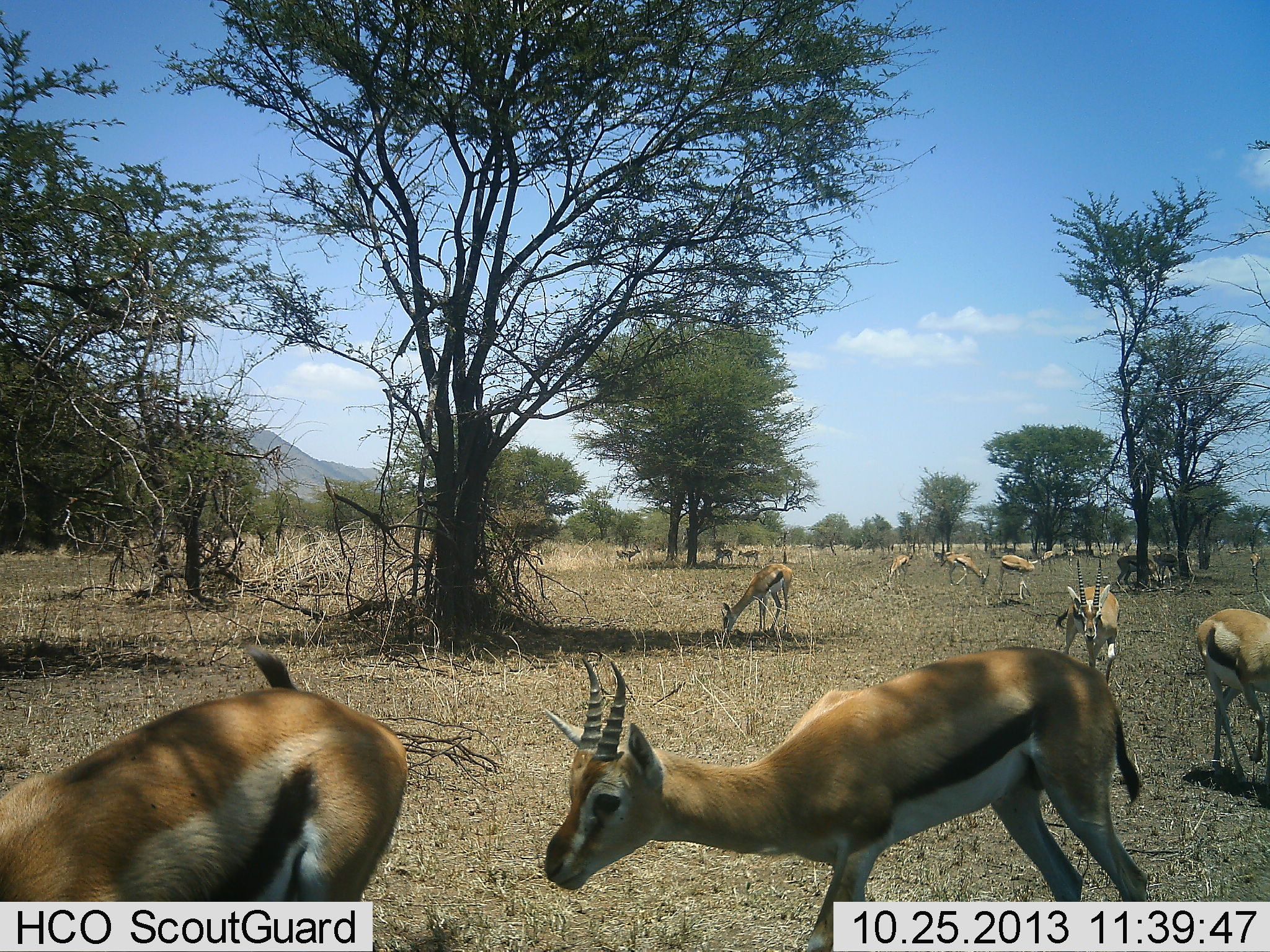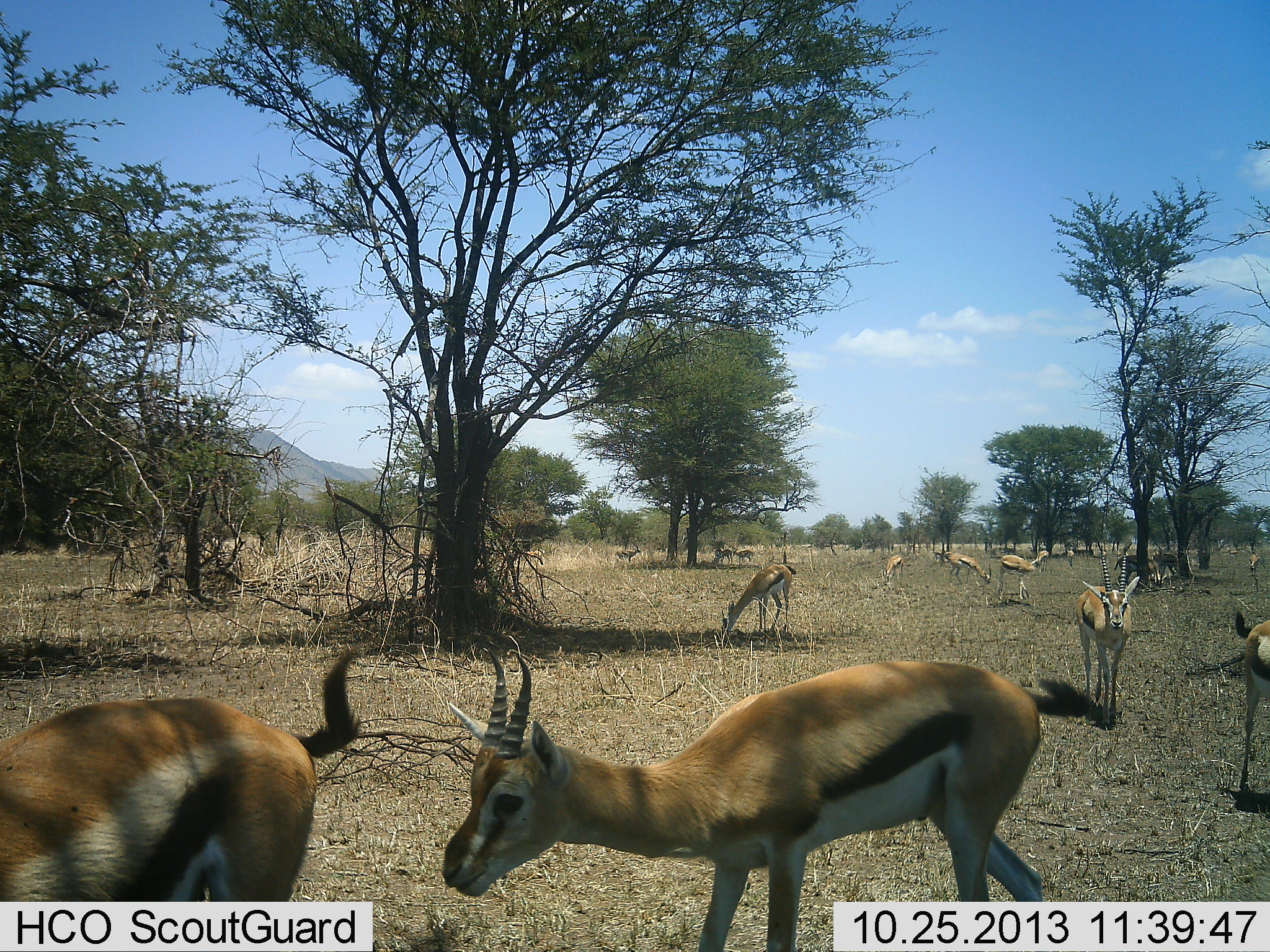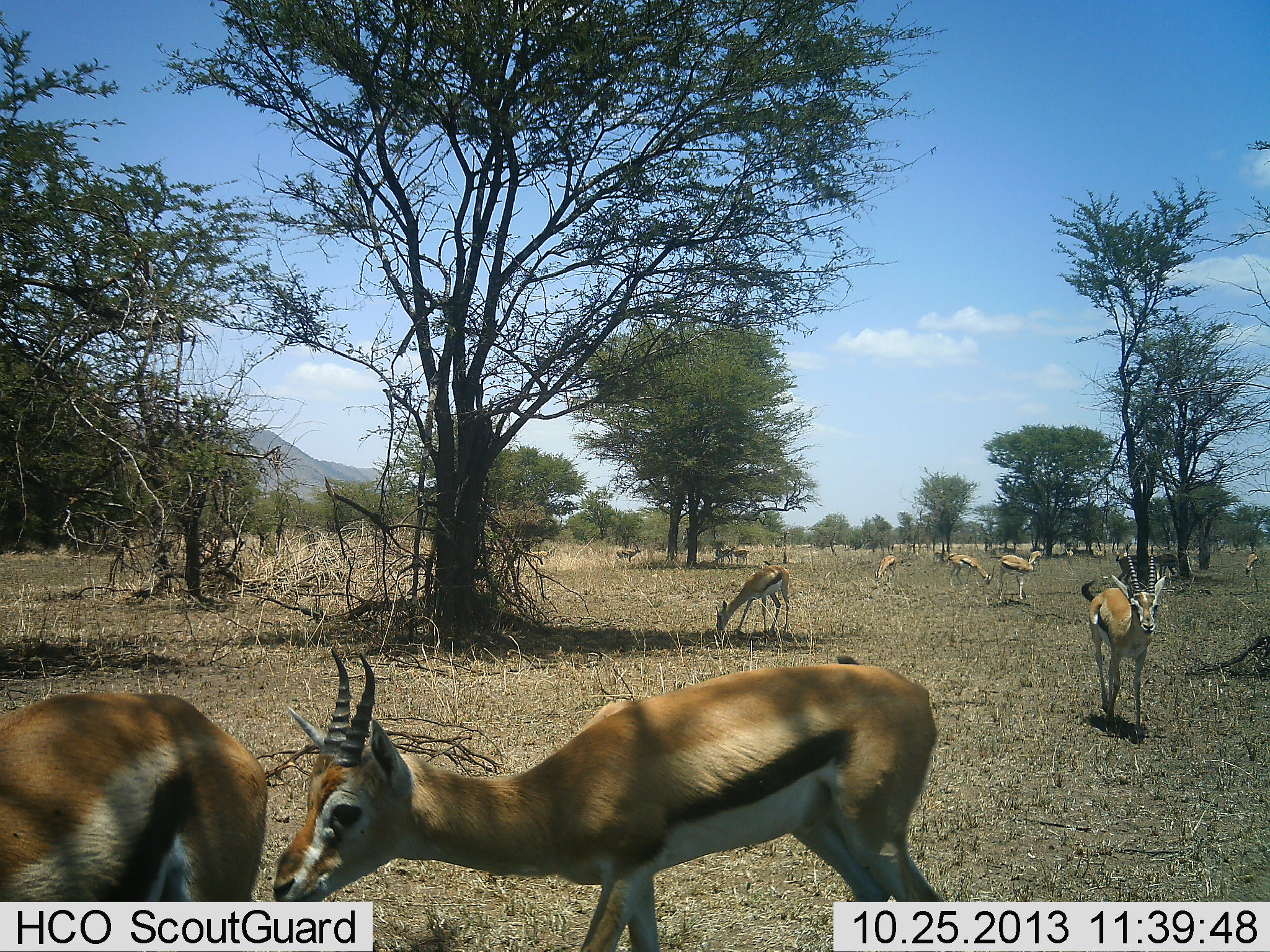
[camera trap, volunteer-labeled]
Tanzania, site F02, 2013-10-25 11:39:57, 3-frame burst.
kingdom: Animalia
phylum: Chordata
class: Mammalia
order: Artiodactyla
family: Bovidae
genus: Eudorcas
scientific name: Eudorcas thomsonii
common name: thomson's gazelle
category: gazellethomsons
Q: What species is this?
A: Gazellethomsons (thomson's gazelle) (Eudorcas thomsonii).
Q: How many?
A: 11-50.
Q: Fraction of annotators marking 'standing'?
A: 70%.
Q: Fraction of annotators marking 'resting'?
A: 10%.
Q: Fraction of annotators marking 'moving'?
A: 70%.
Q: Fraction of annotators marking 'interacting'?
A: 10%.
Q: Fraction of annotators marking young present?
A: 0%.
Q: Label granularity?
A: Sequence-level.